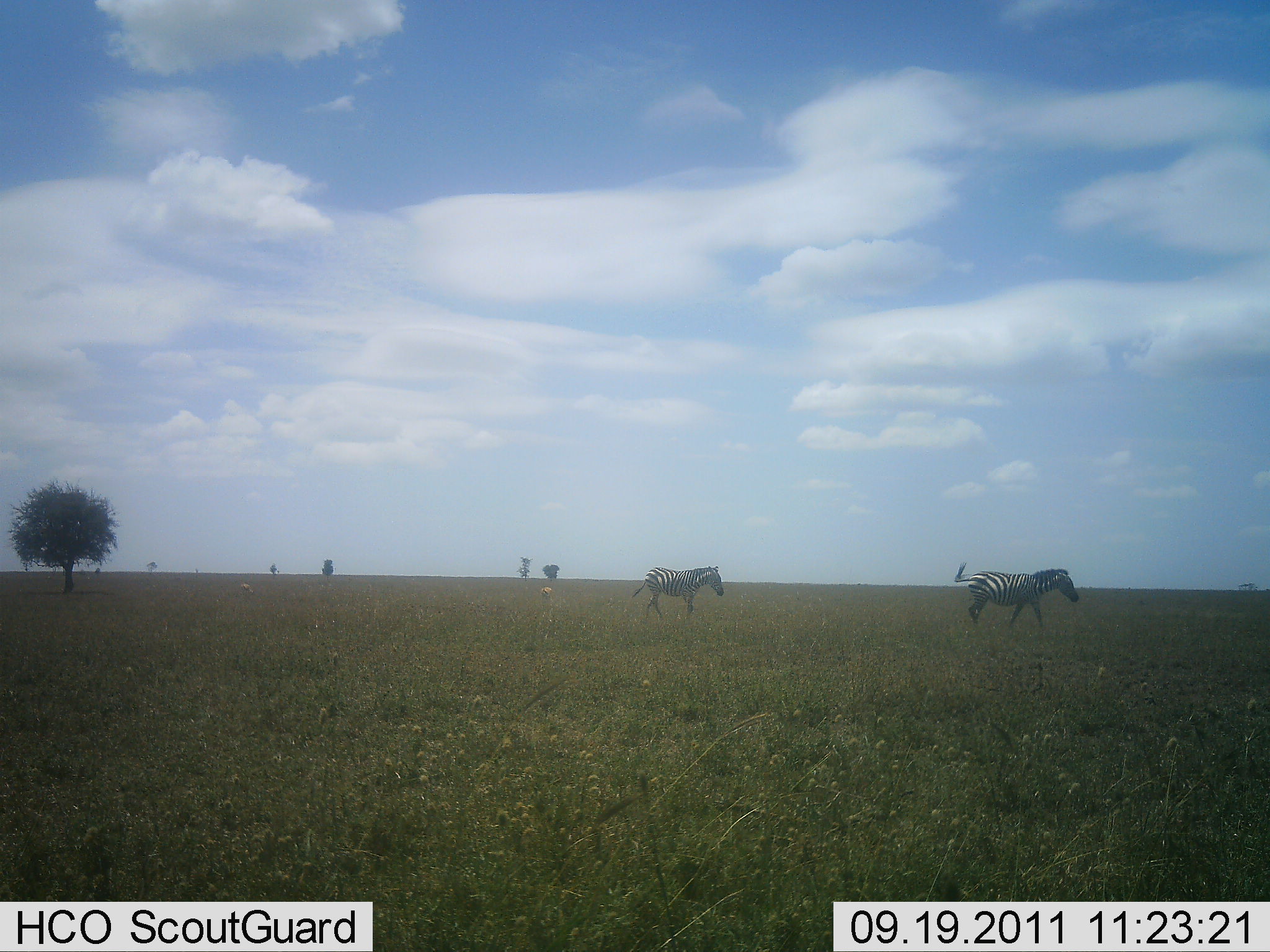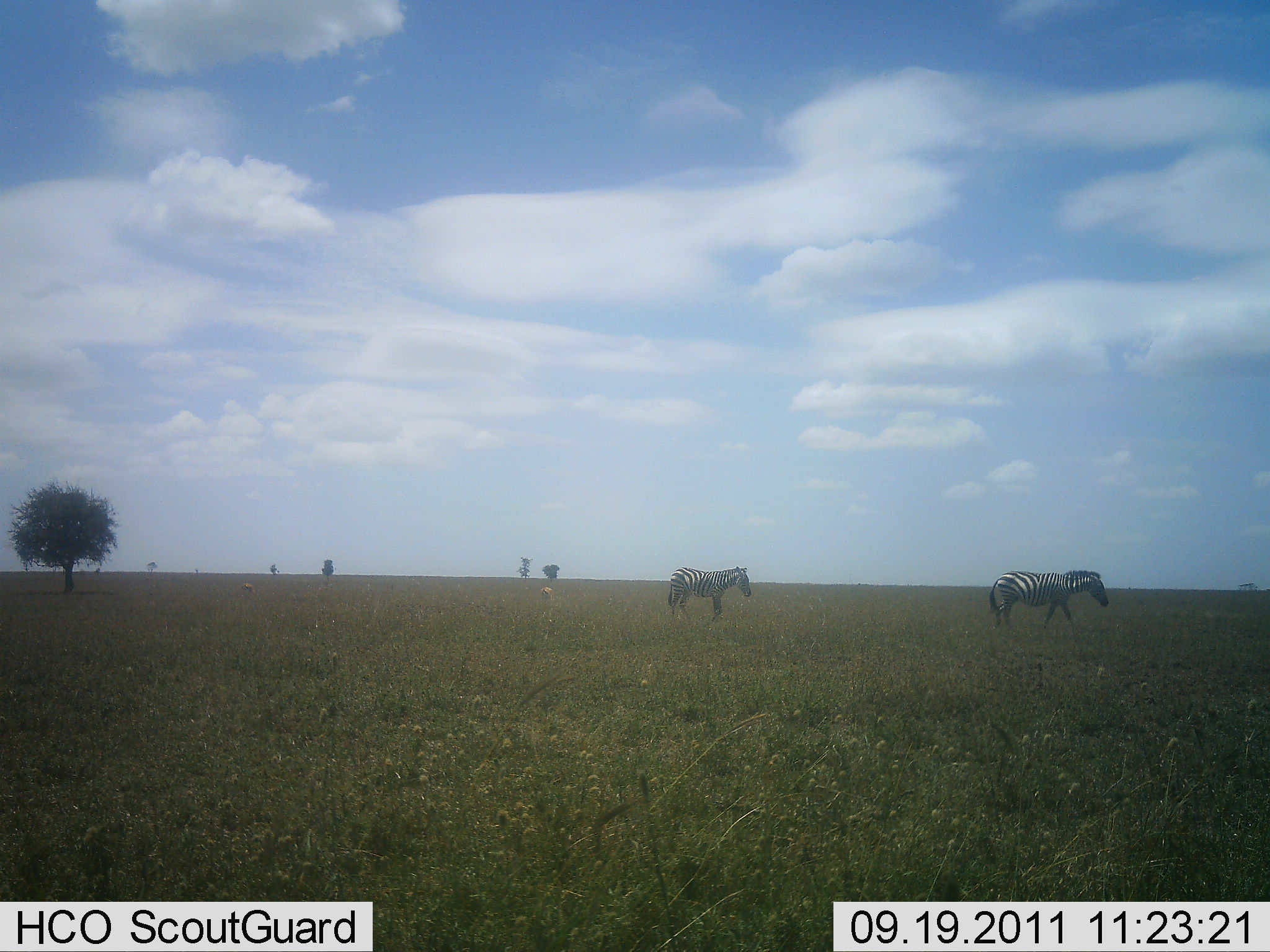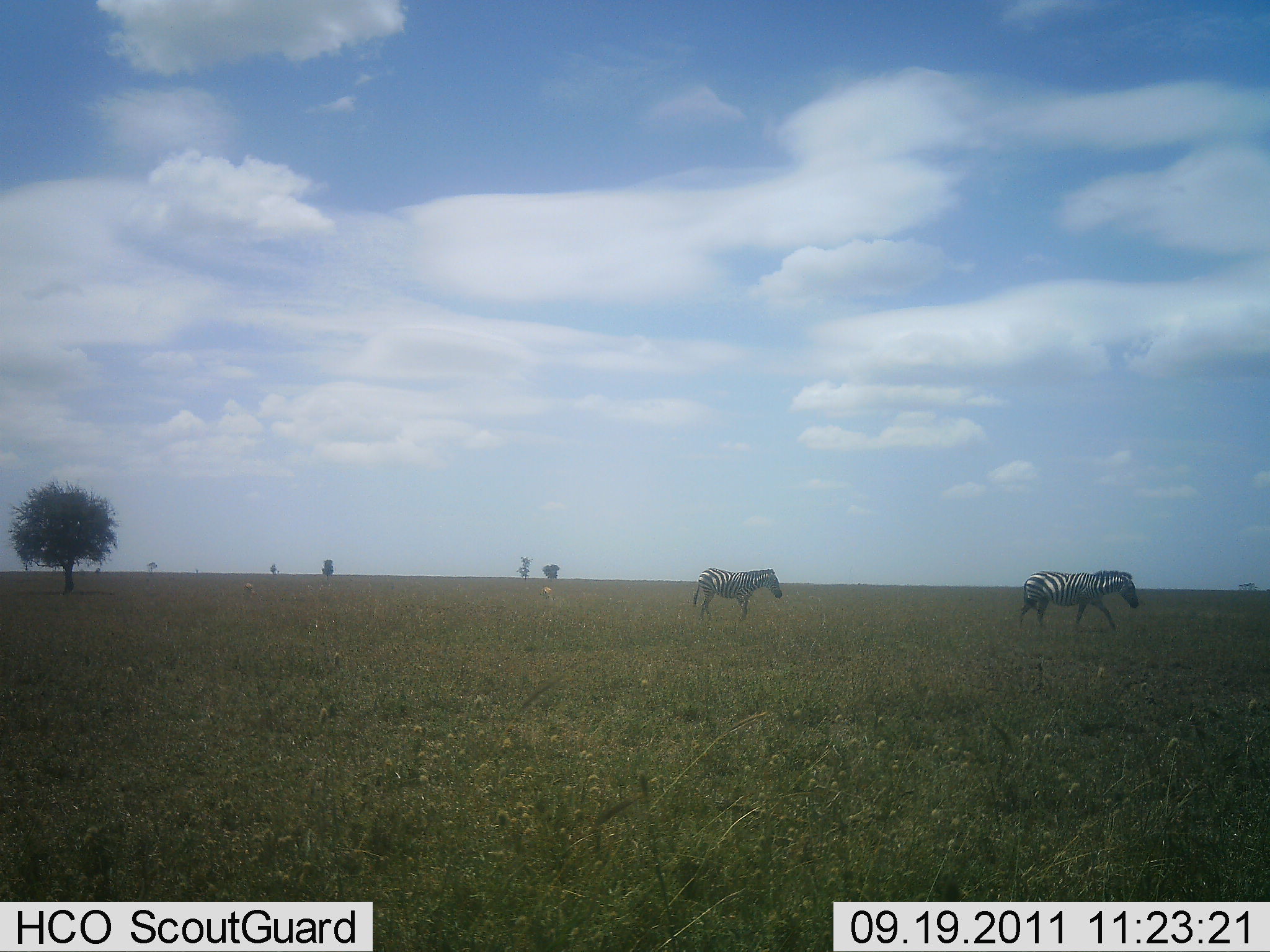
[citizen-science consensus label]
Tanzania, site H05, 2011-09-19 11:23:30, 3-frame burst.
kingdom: Animalia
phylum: Chordata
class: Mammalia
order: Perissodactyla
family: Equidae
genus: Equus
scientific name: Equus quagga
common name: plains zebra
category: zebra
Zebra (plains zebra) (Equus quagga), count 2. Behavior (volunteer vote fractions): standing 6%, resting 0%, moving 100%, interacting 0%. Young present (vote fraction): 0%. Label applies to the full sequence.